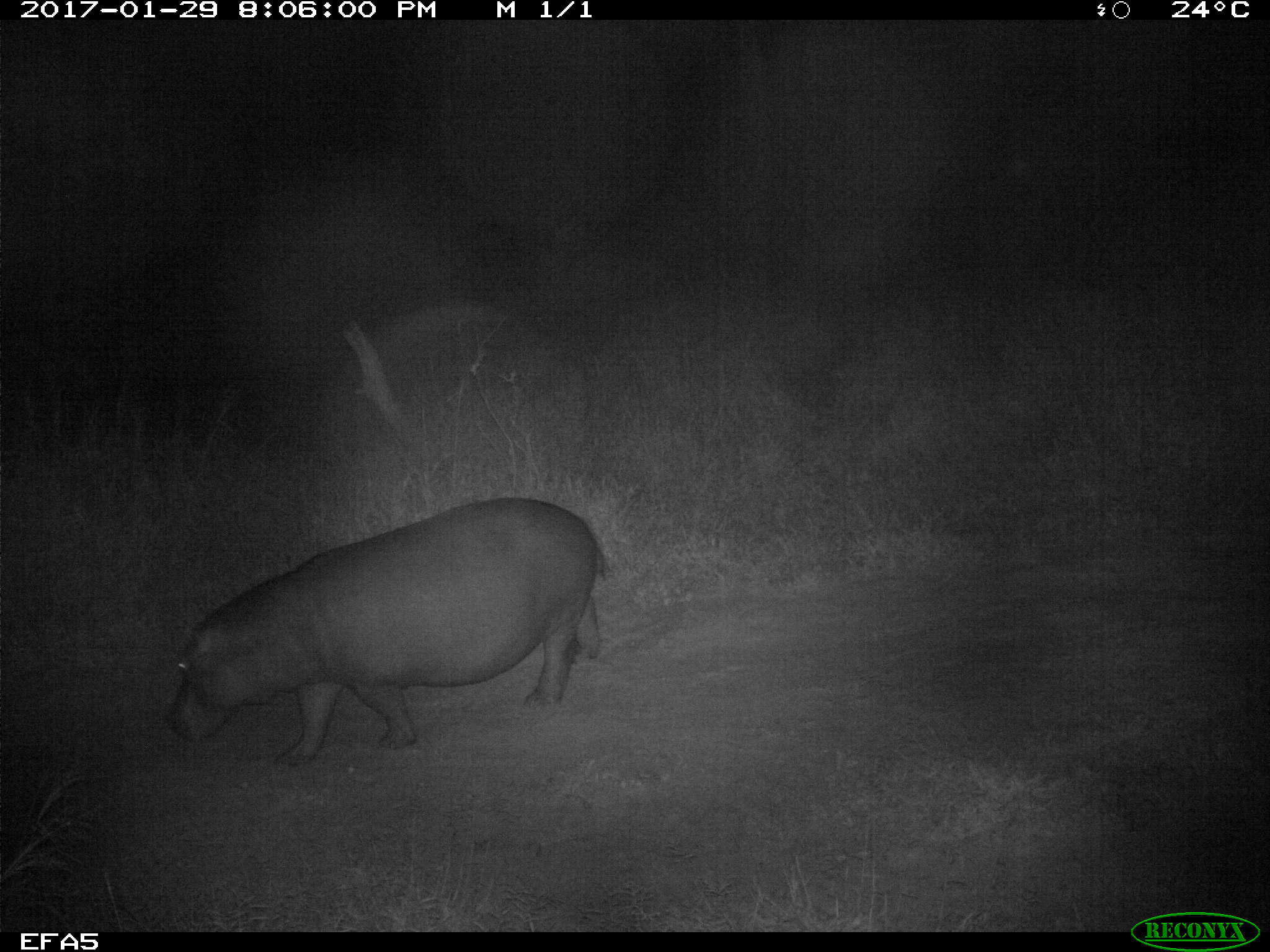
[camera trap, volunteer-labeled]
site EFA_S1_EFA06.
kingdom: Animalia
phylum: Chordata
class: Mammalia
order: Artiodactyla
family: Hippopotamidae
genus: Hippopotamus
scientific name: Hippopotamus amphibius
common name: hippopotamus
Hippopotamus (Hippopotamus amphibius), count 1. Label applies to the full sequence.